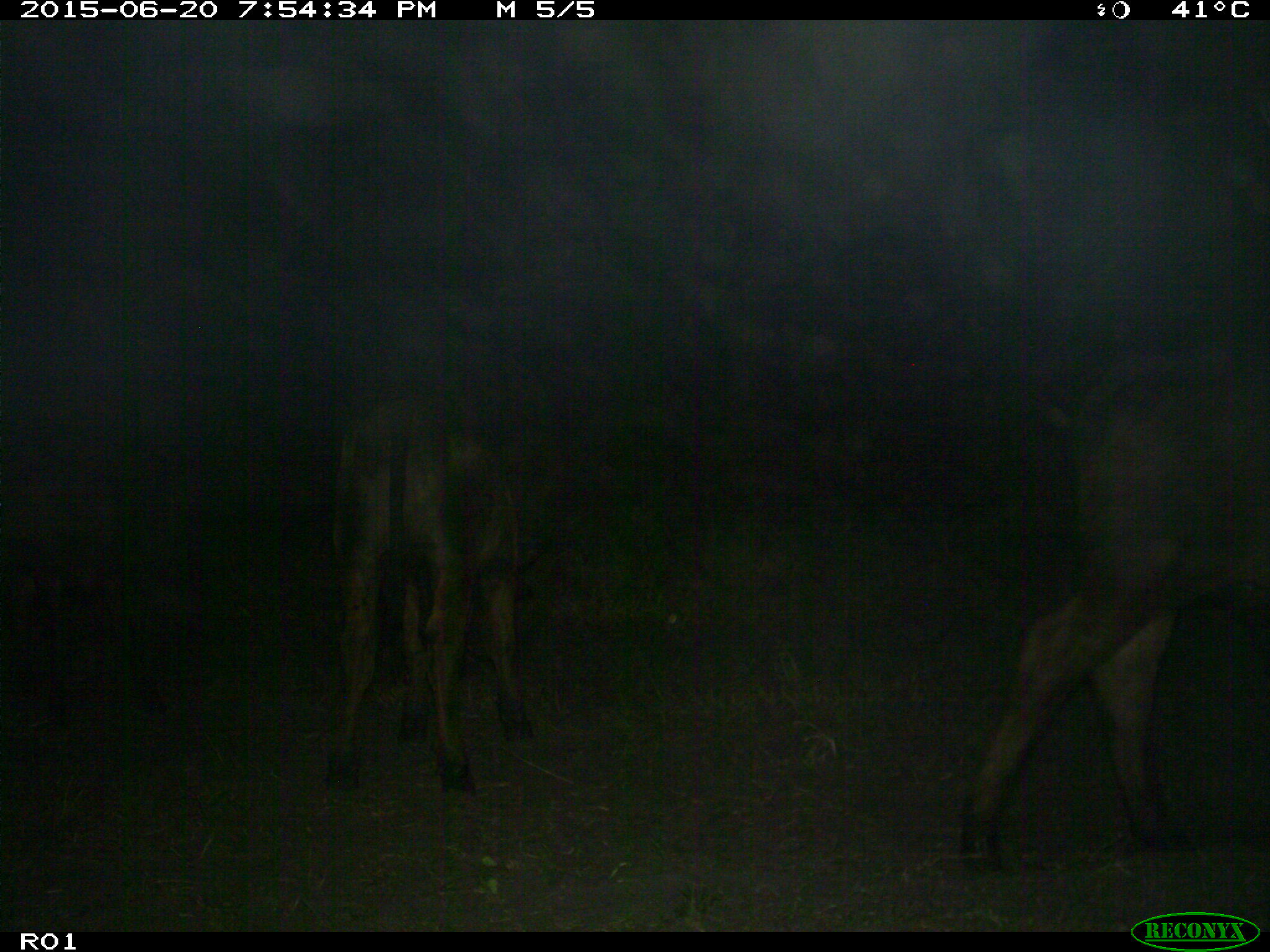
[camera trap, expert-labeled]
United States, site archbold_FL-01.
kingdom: Animalia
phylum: Chordata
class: Mammalia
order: Artiodactyla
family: Bovidae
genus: Bos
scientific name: Bos taurus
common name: domestic cow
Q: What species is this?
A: Bos taurus (domestic cow).